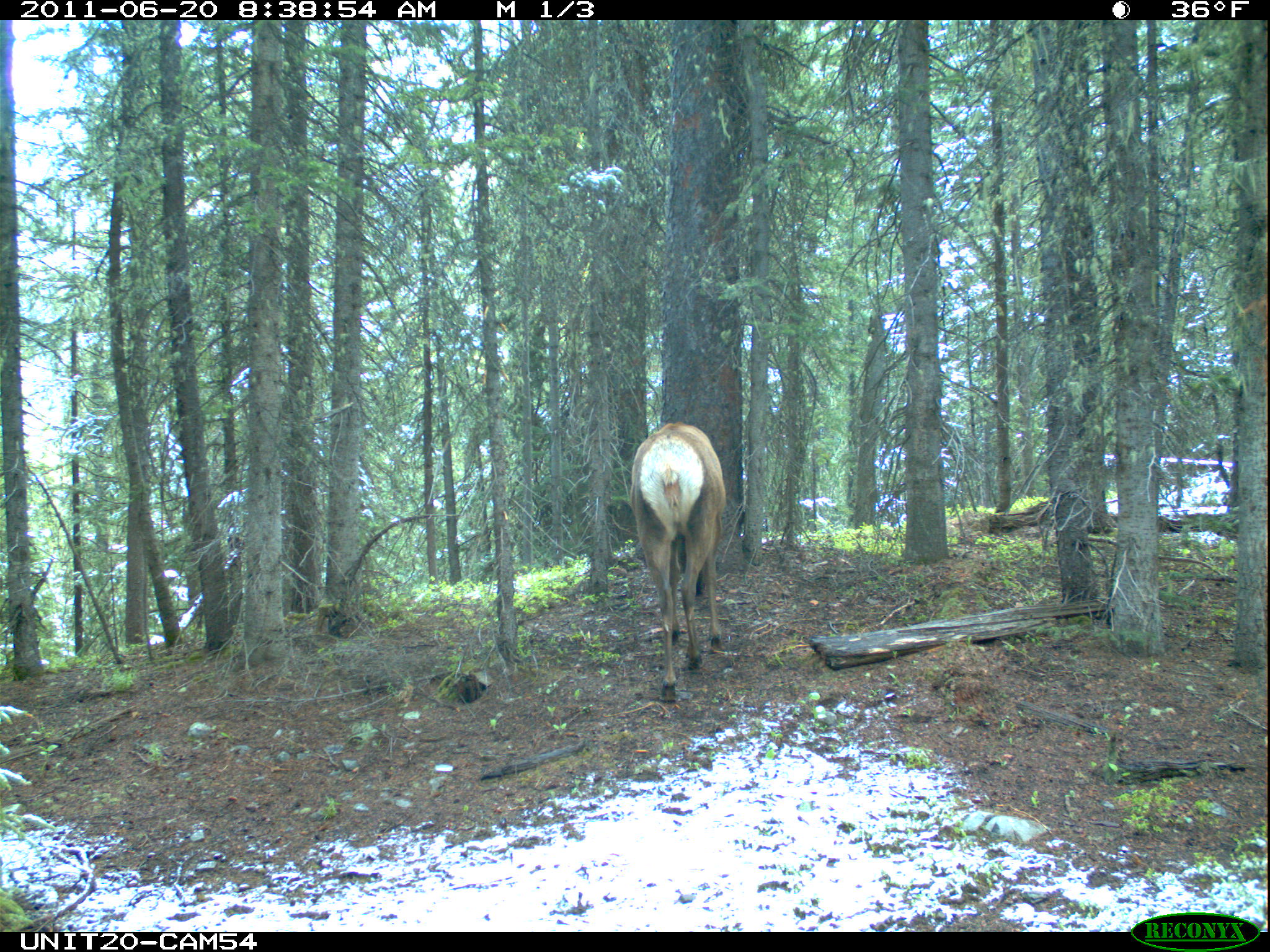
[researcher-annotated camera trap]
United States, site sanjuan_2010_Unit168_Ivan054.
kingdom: Animalia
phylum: Chordata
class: Mammalia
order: Artiodactyla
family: Cervidae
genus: Cervus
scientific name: Cervus elaphus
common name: red deer